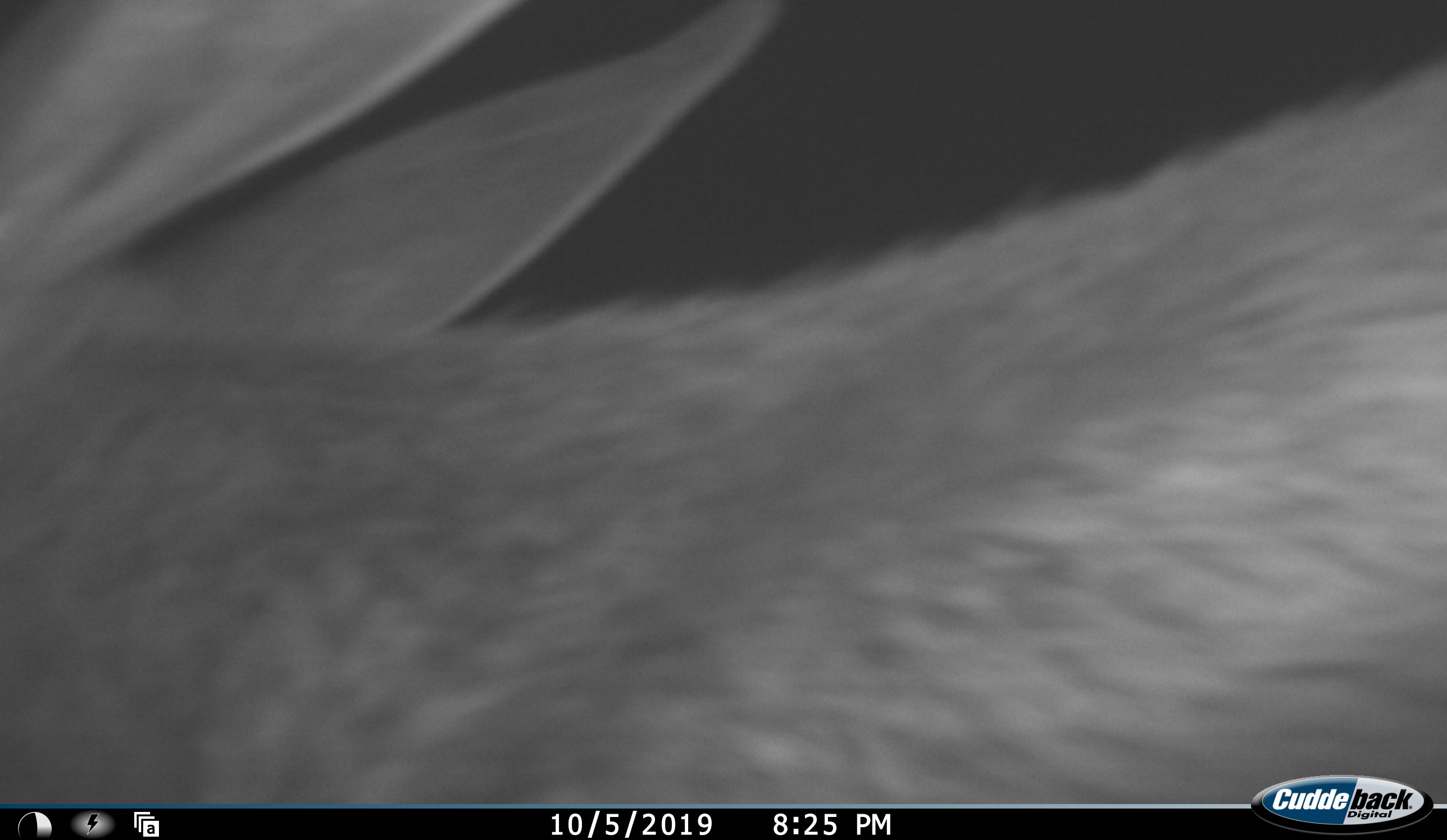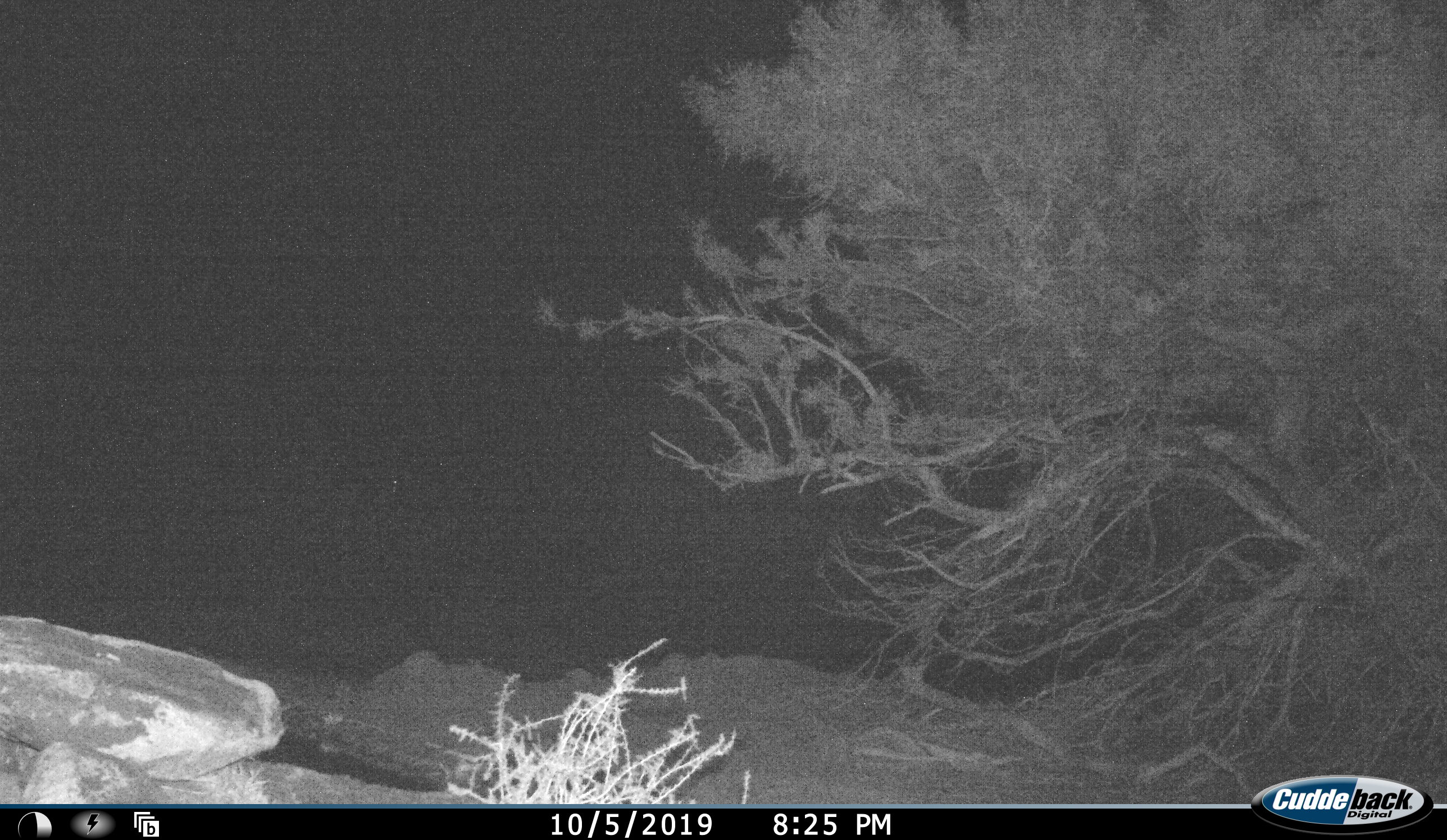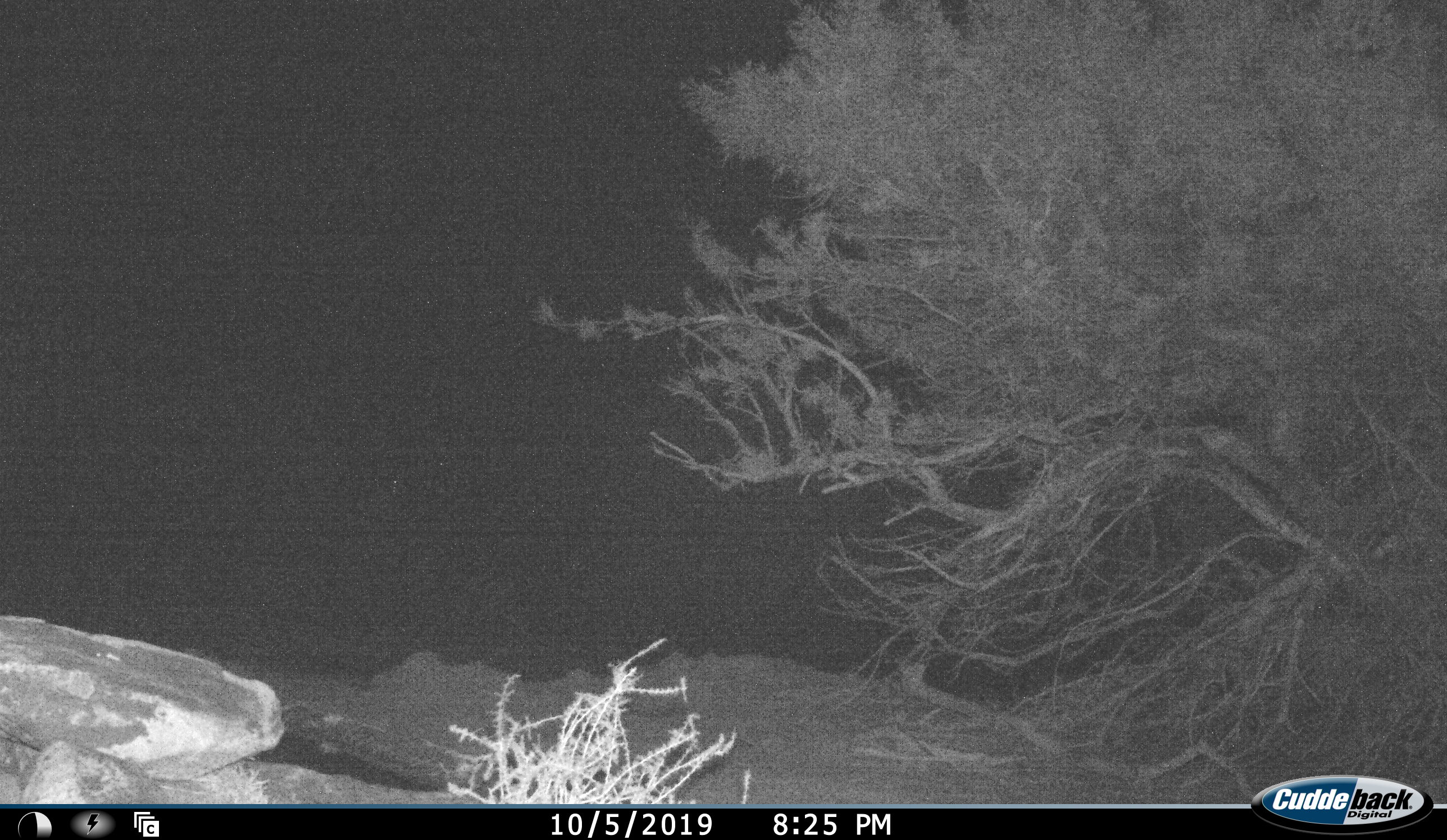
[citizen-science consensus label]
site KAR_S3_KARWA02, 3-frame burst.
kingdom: Animalia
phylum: Chordata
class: Mammalia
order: Artiodactyla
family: Bovidae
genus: Sylvicapra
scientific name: Sylvicapra grimmia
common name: common duiker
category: duikercommongrey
Duikercommongrey (common duiker) (Sylvicapra grimmia), count 1. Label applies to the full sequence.